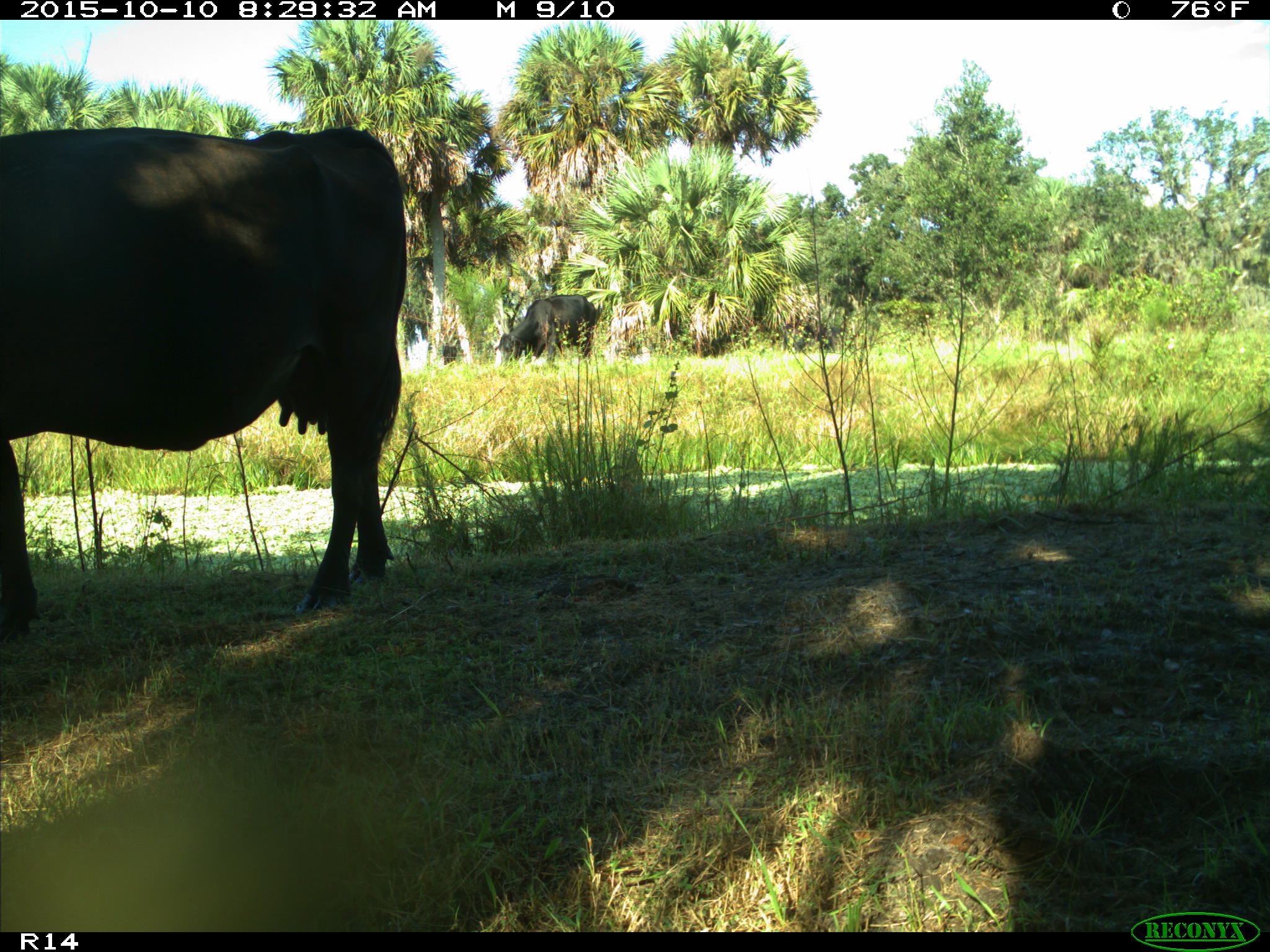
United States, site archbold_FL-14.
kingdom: Animalia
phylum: Chordata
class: Mammalia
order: Artiodactyla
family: Bovidae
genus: Bos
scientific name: Bos taurus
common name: domestic cow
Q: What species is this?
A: Bos taurus (domestic cow).